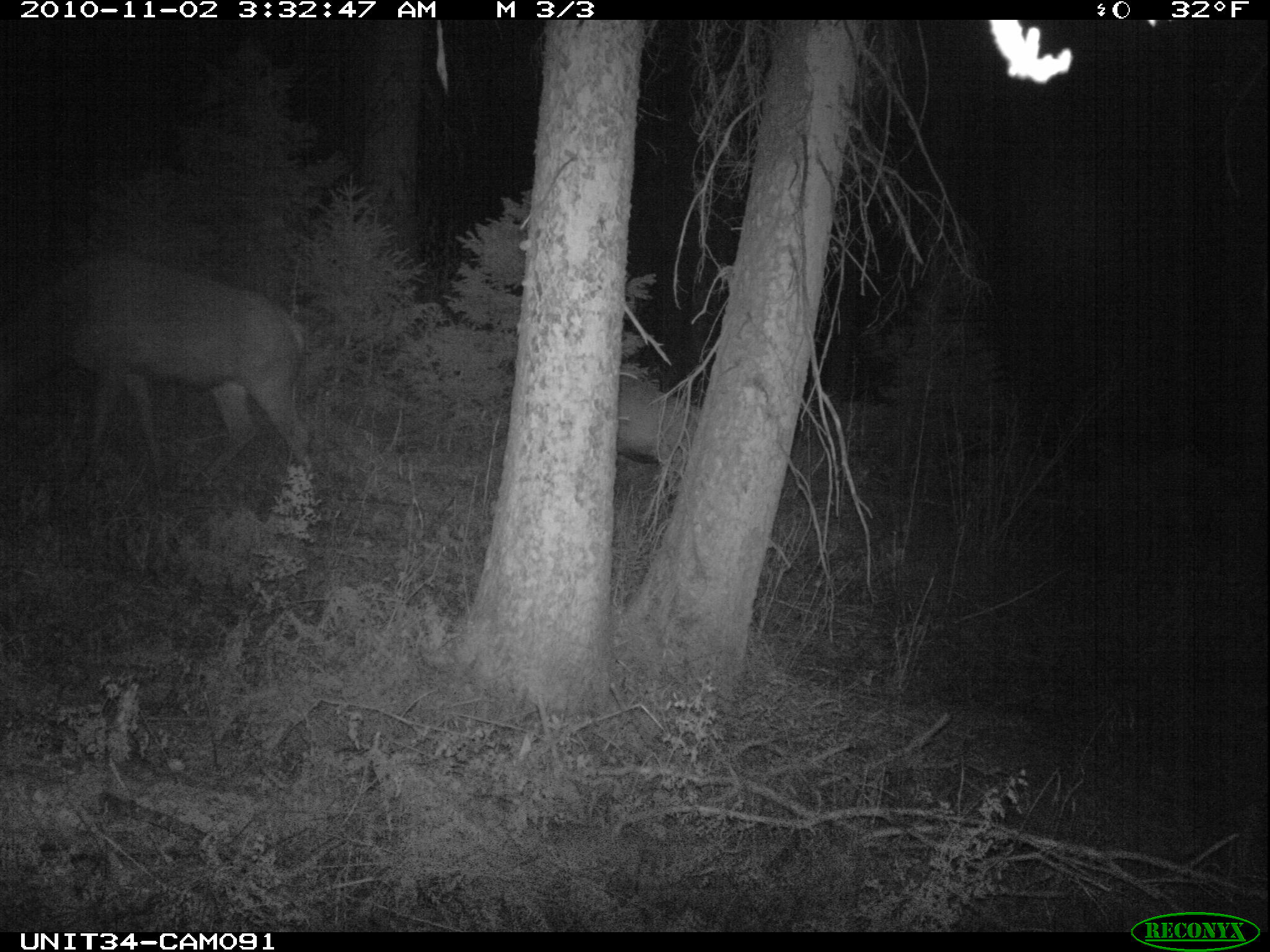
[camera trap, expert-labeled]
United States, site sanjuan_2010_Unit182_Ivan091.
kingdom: Animalia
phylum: Chordata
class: Mammalia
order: Artiodactyla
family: Cervidae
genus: Cervus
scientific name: Cervus elaphus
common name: red deer